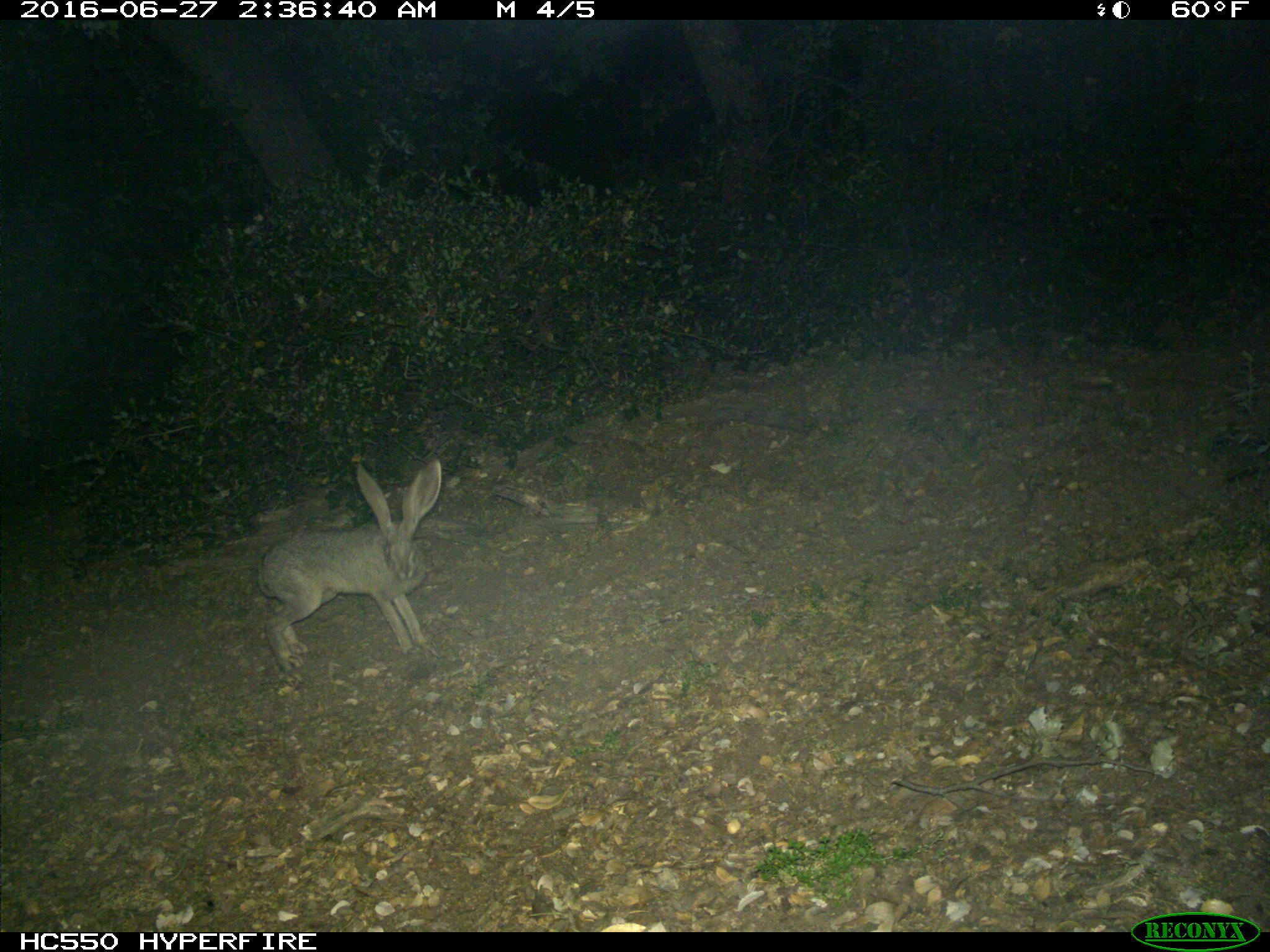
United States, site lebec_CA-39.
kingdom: Animalia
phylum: Chordata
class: Mammalia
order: Lagomorpha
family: Leporidae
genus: Lepus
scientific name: Lepus californicus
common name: black-tailed jackrabbit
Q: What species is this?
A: Lepus californicus (black-tailed jackrabbit).